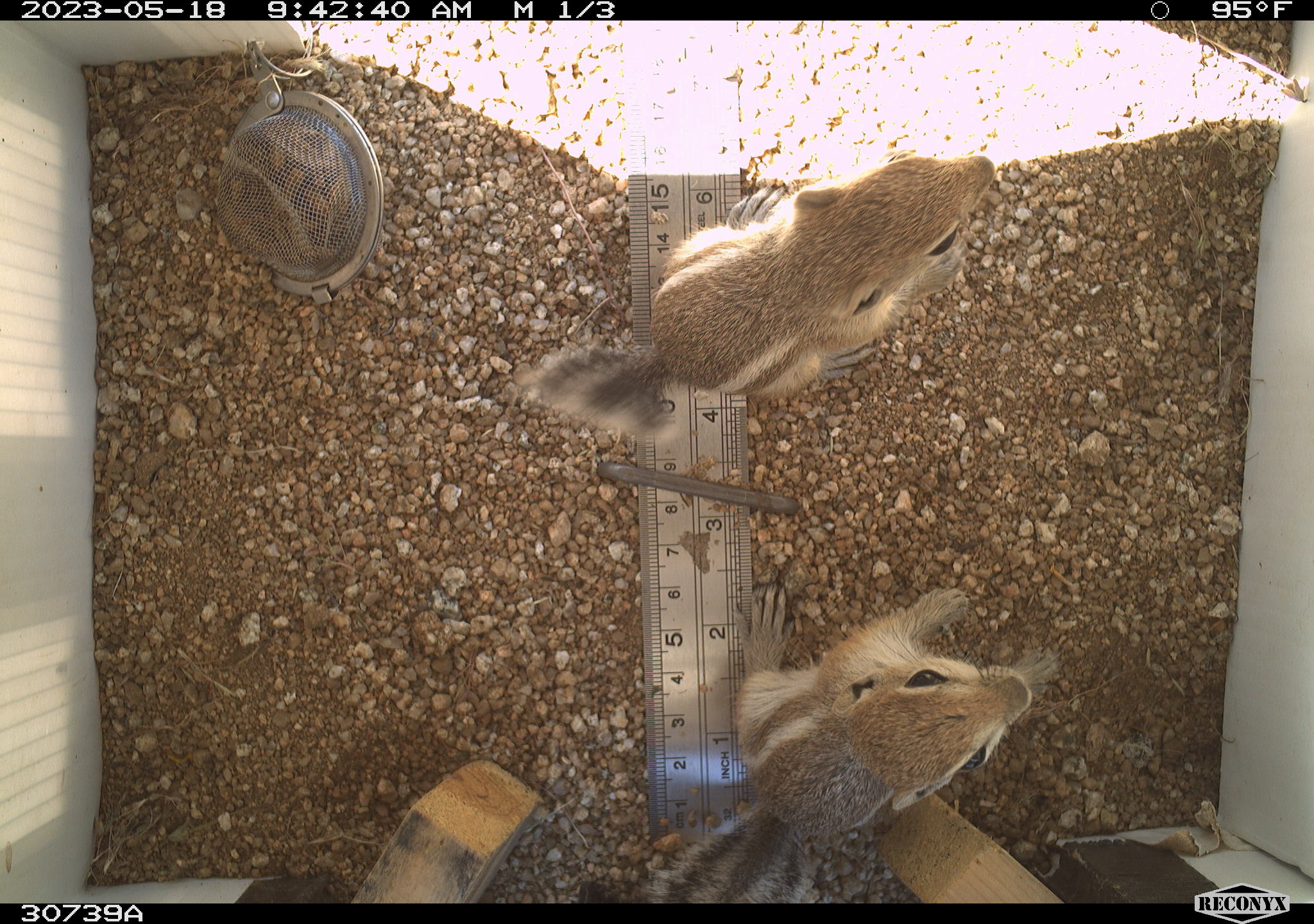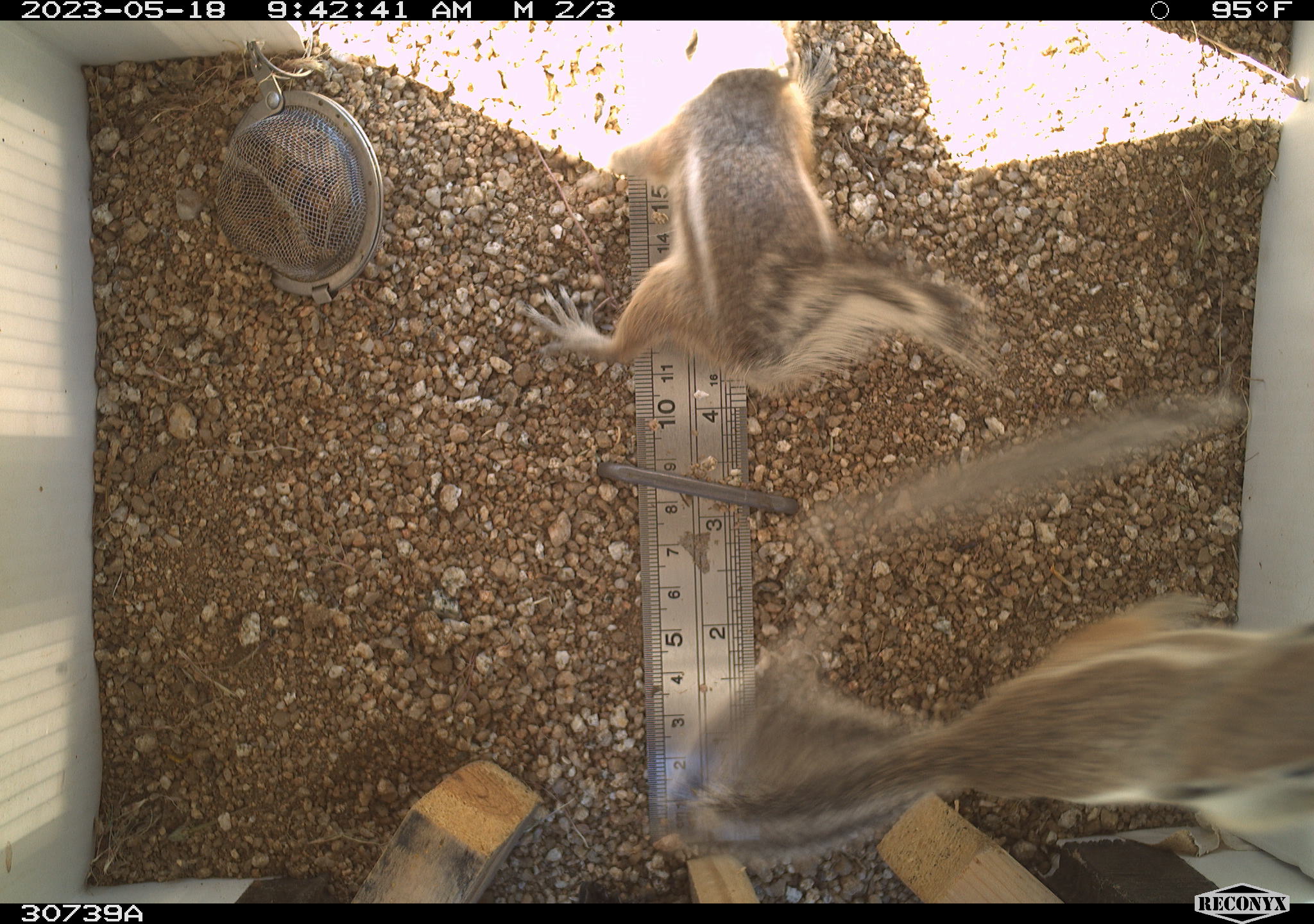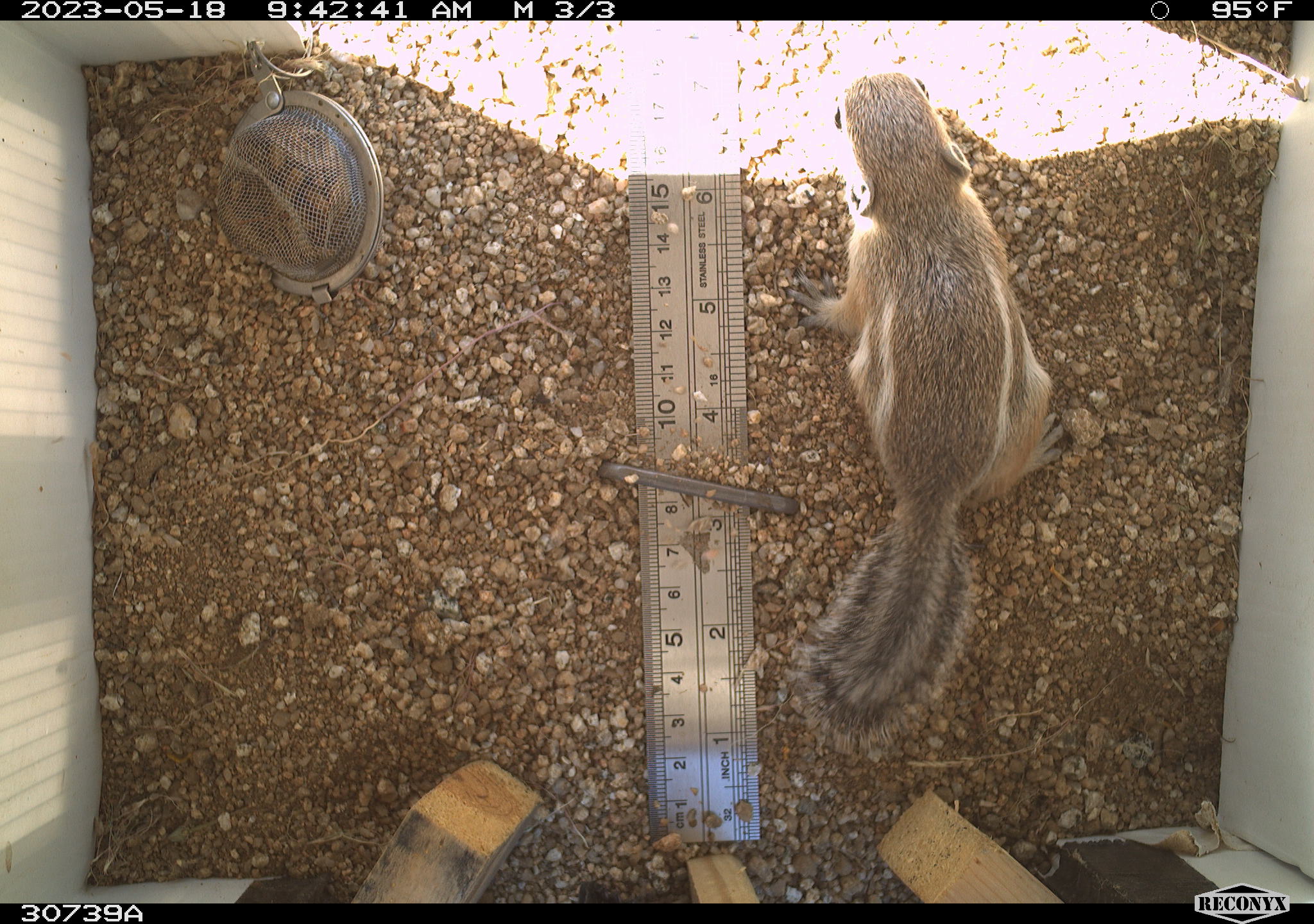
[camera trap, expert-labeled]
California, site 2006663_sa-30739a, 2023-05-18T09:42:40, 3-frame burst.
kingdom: Animalia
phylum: Chordata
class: Mammalia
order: Rodentia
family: Sciuridae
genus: Ammospermophilus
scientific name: Ammospermophilus leucurus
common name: white-tailed antelope squirrel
White-tailed antelope squirrel (Ammospermophilus leucurus).